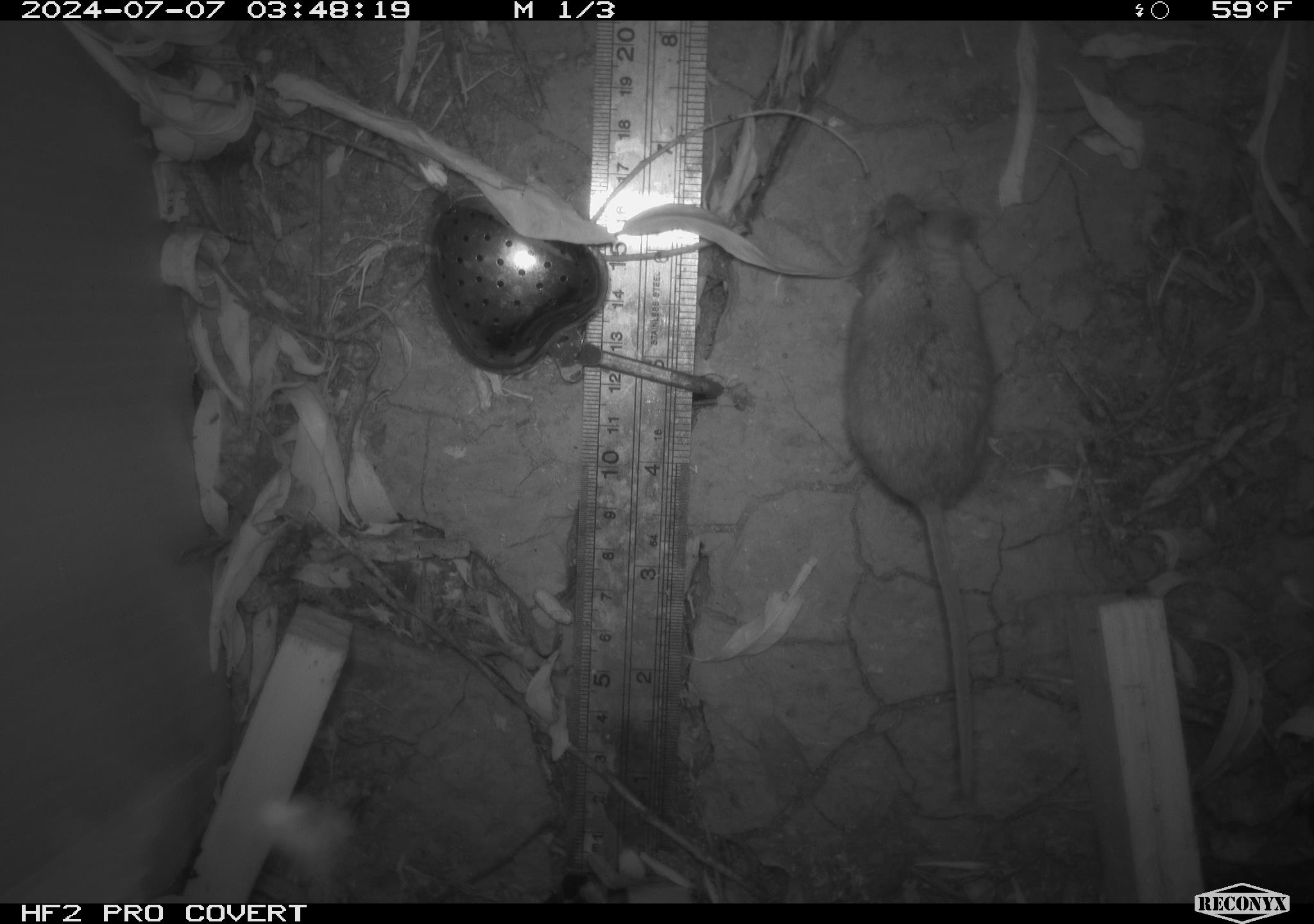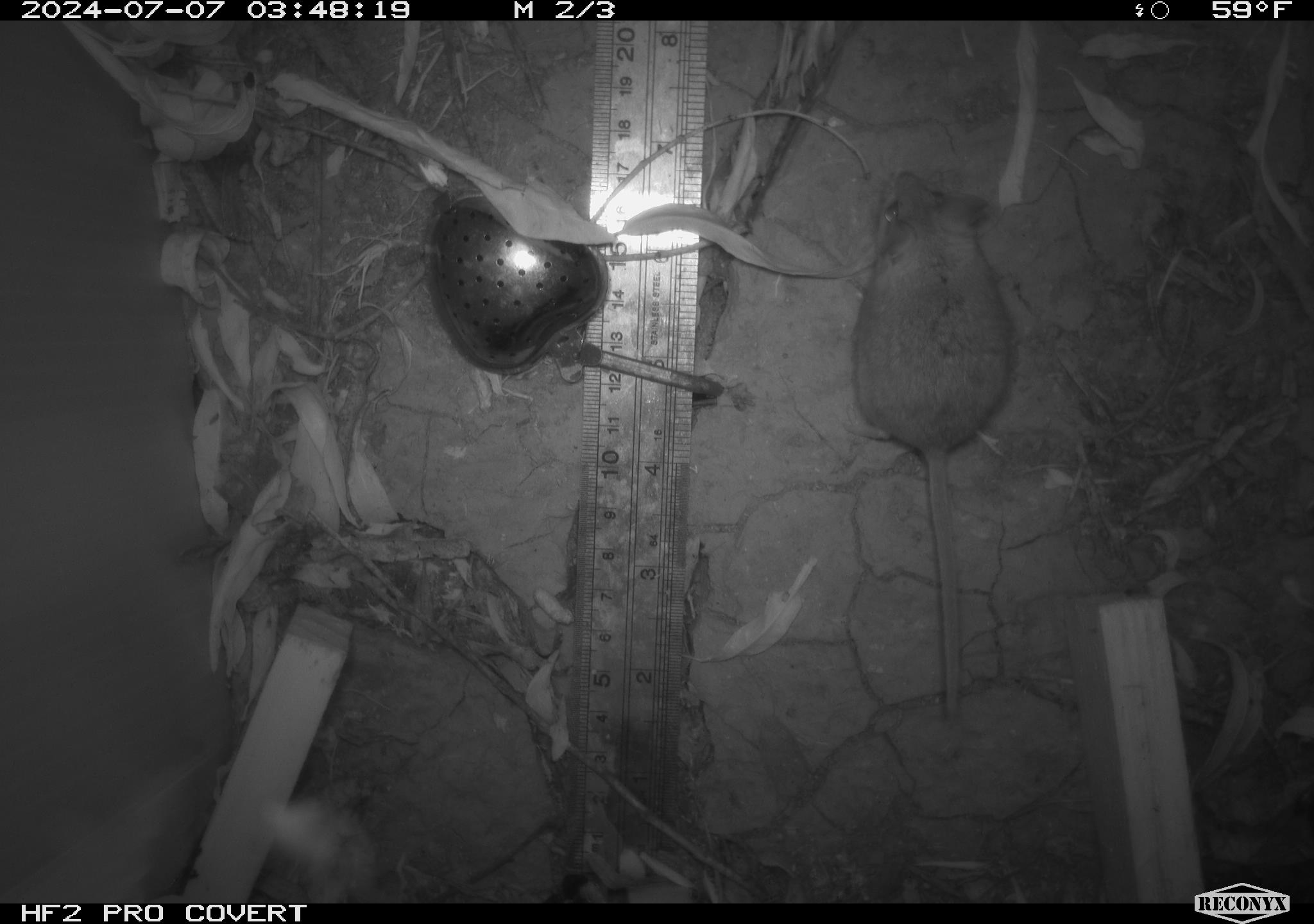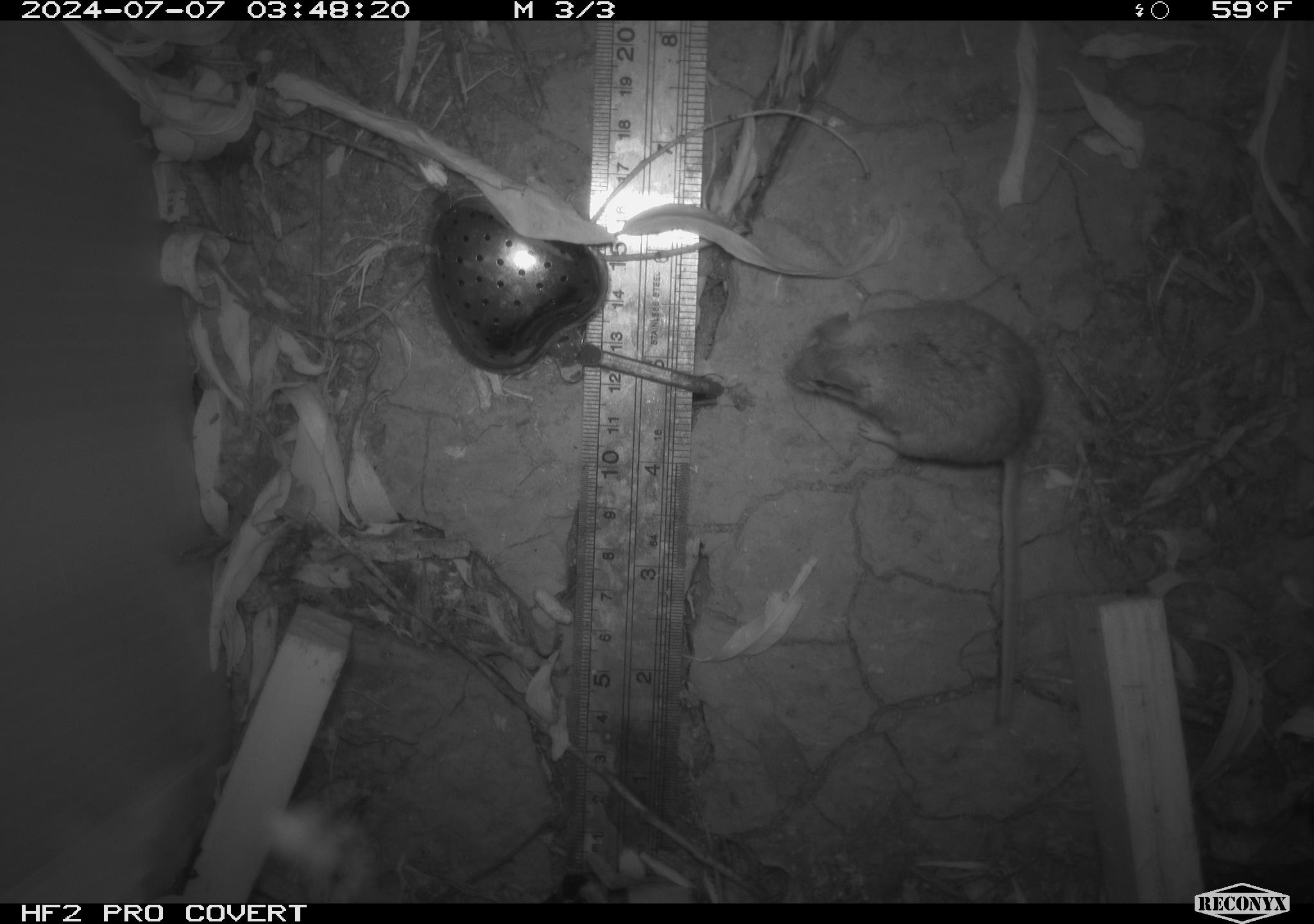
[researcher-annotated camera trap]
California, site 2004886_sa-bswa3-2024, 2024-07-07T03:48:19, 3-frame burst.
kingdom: Animalia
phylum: Chordata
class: Mammalia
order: Rodentia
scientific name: Rodentia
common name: mouse species